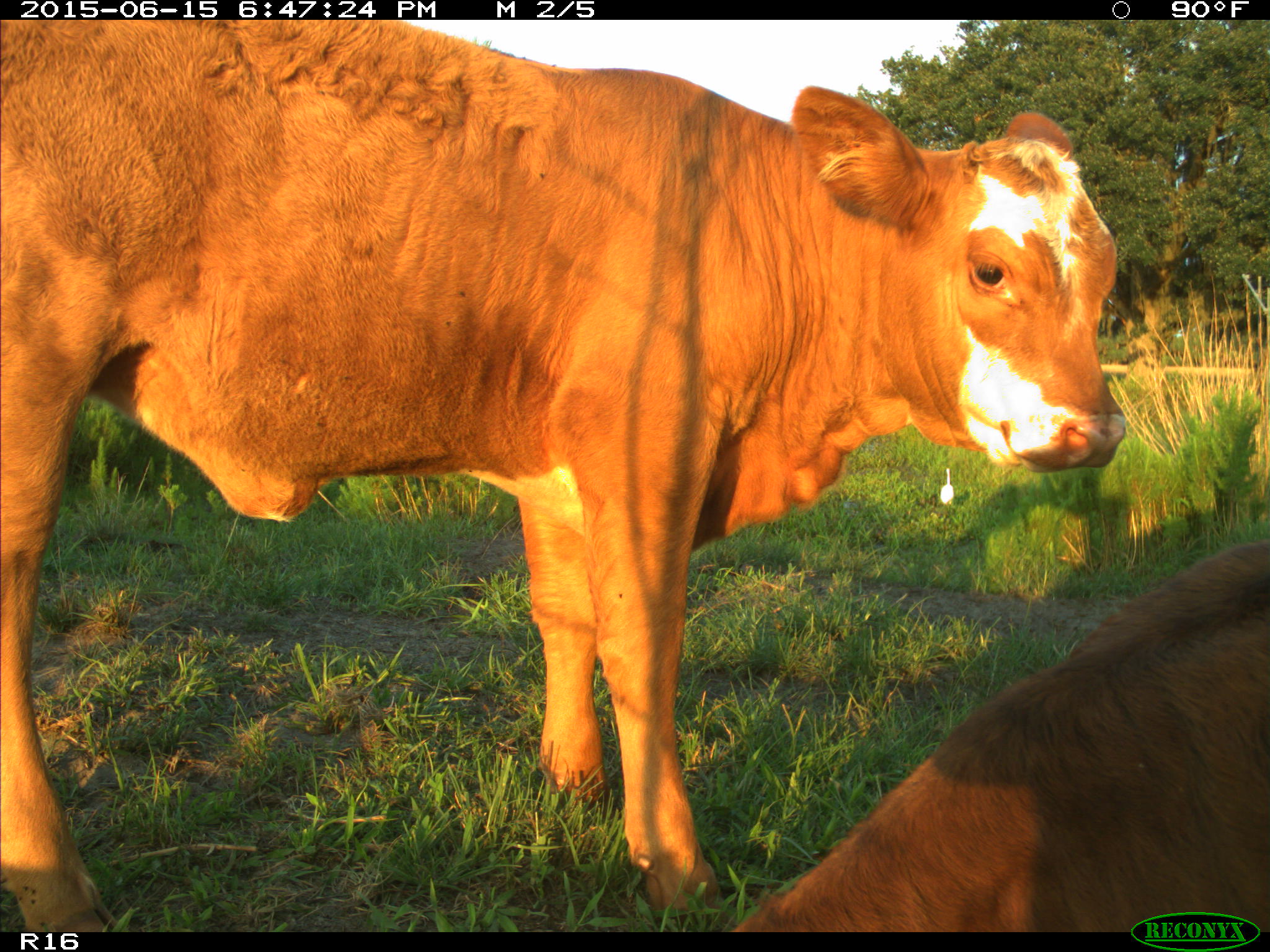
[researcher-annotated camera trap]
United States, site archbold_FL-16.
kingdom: Animalia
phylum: Chordata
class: Mammalia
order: Artiodactyla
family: Bovidae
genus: Bos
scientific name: Bos taurus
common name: domestic cow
Bos taurus (domestic cow).